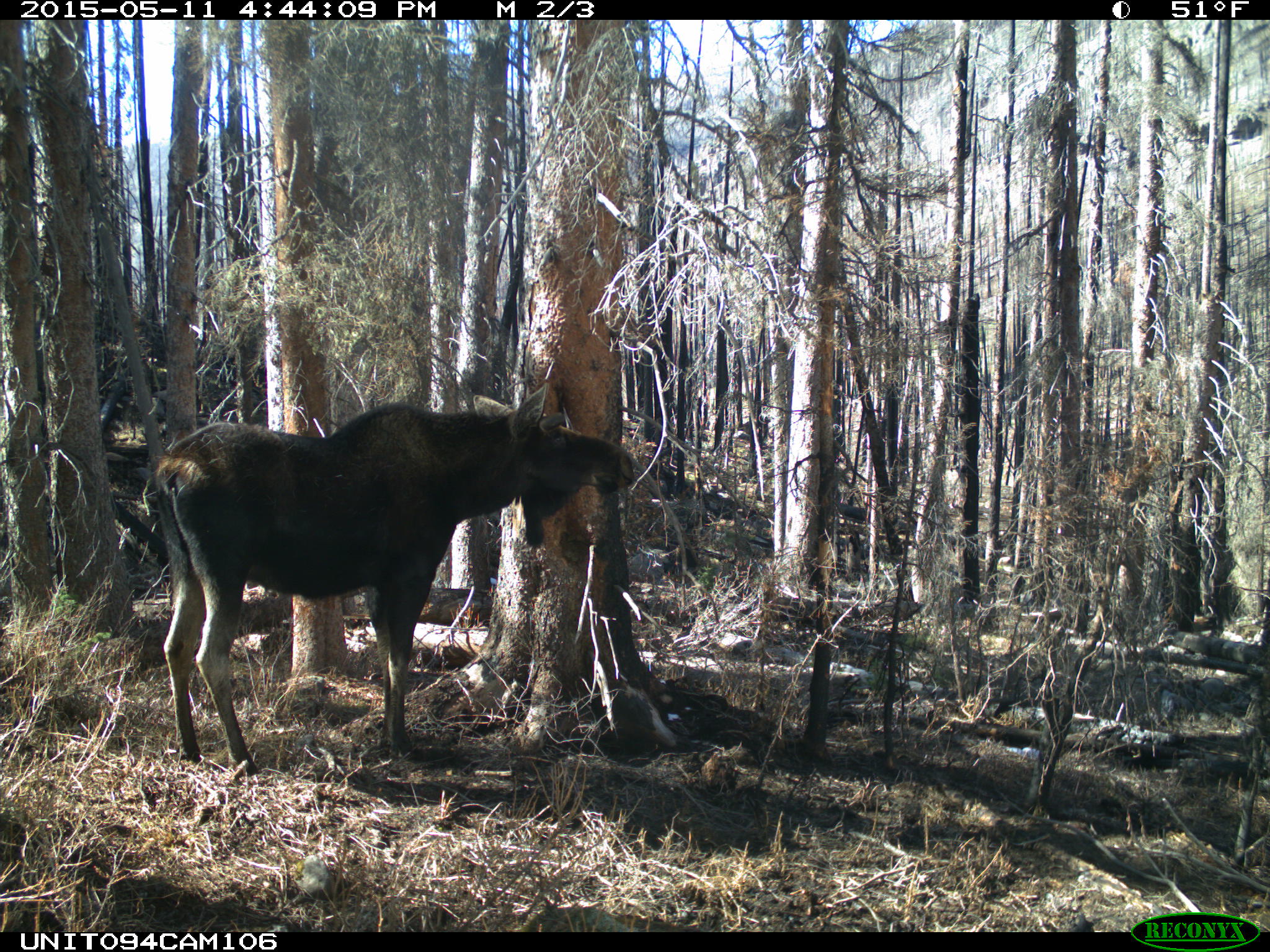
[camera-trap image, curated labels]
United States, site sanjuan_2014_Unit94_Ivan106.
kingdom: Animalia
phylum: Chordata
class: Mammalia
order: Artiodactyla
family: Cervidae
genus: Alces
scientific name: Alces alces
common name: moose